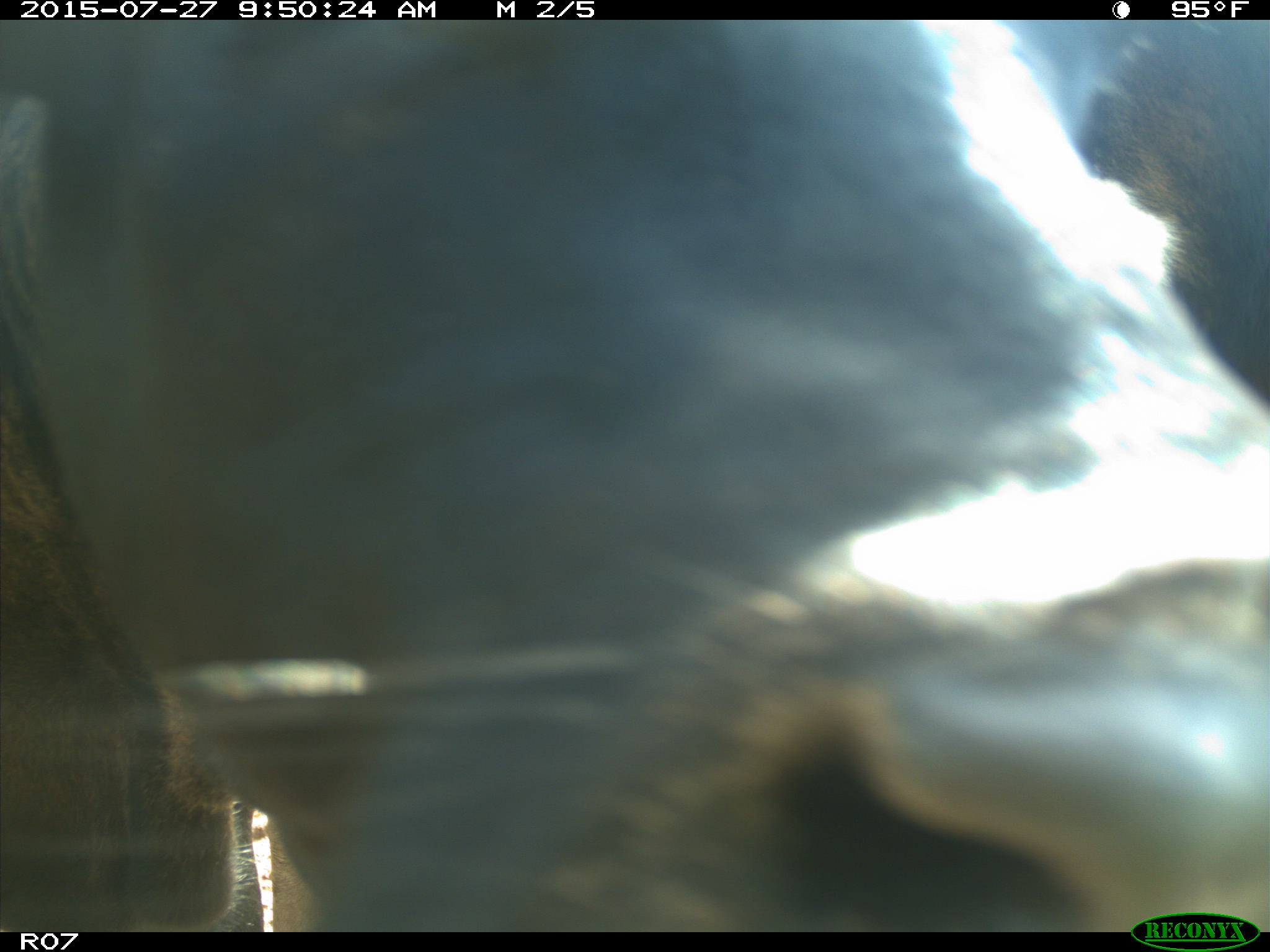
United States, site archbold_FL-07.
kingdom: Animalia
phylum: Chordata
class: Mammalia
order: Artiodactyla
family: Bovidae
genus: Bos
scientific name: Bos taurus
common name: domestic cow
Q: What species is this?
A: Bos taurus (domestic cow).